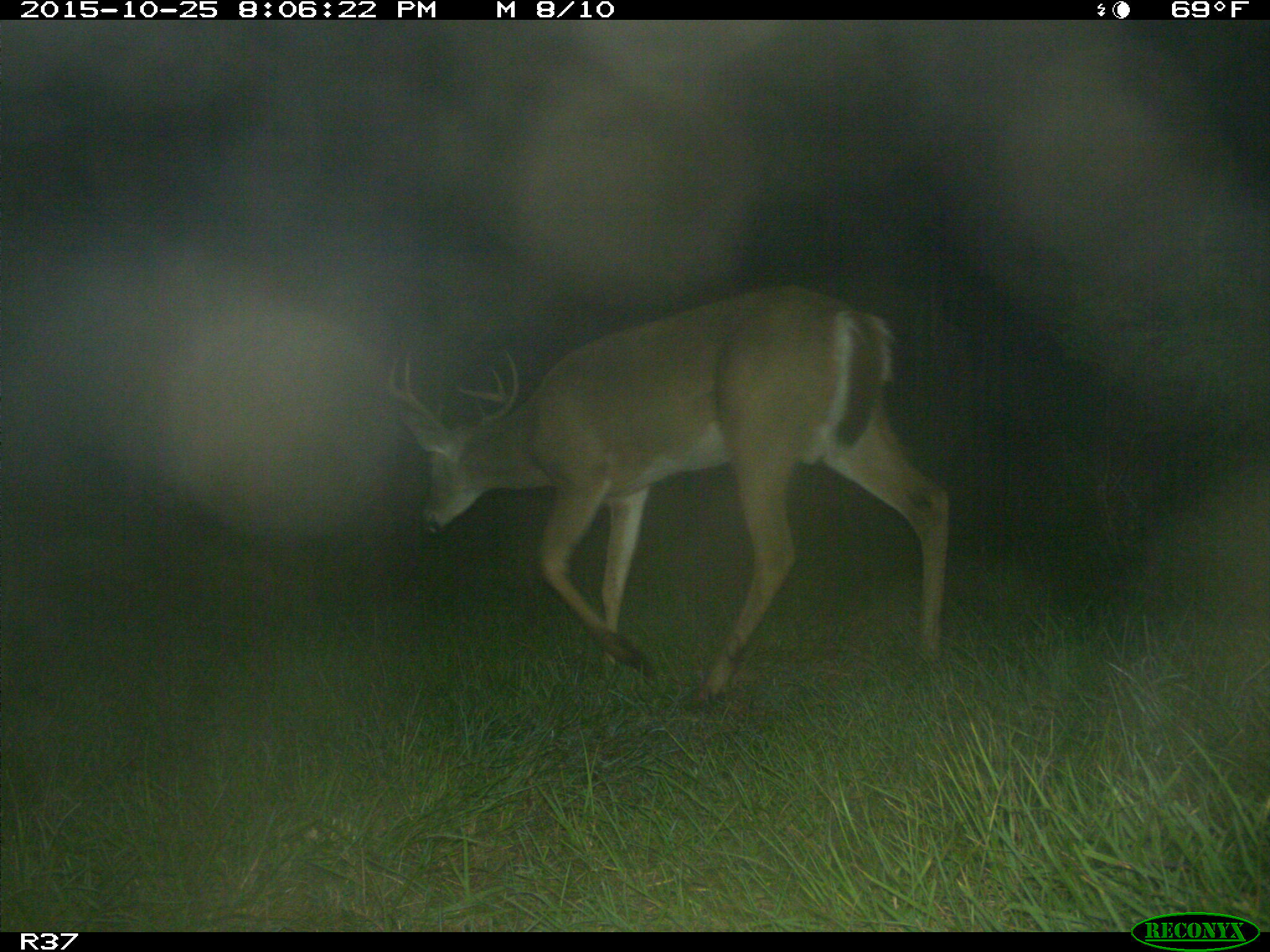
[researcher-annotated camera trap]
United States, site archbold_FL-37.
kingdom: Animalia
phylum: Chordata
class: Mammalia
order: Artiodactyla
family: Cervidae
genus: Odocoileus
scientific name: Odocoileus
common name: deer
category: unidentified deer